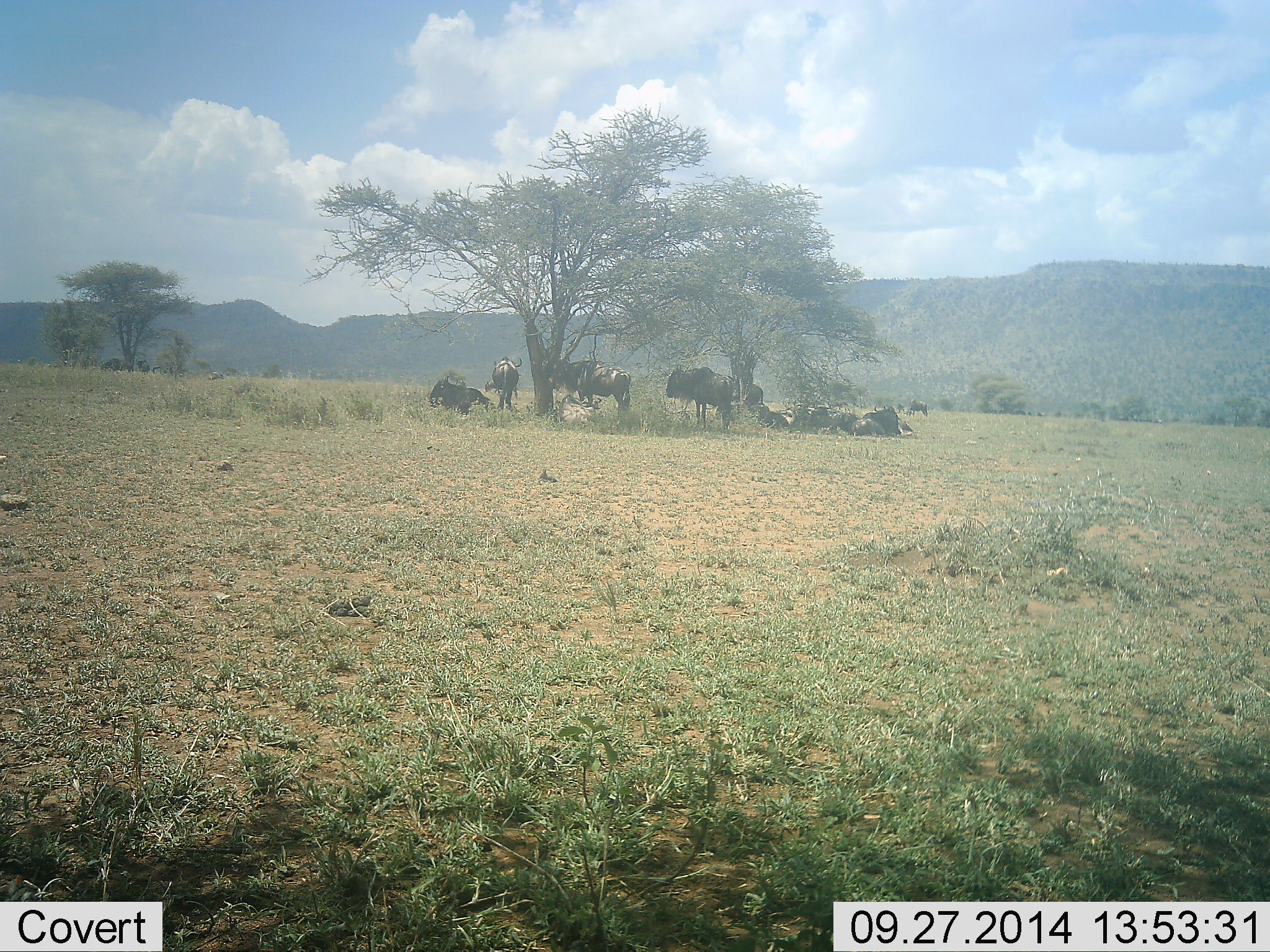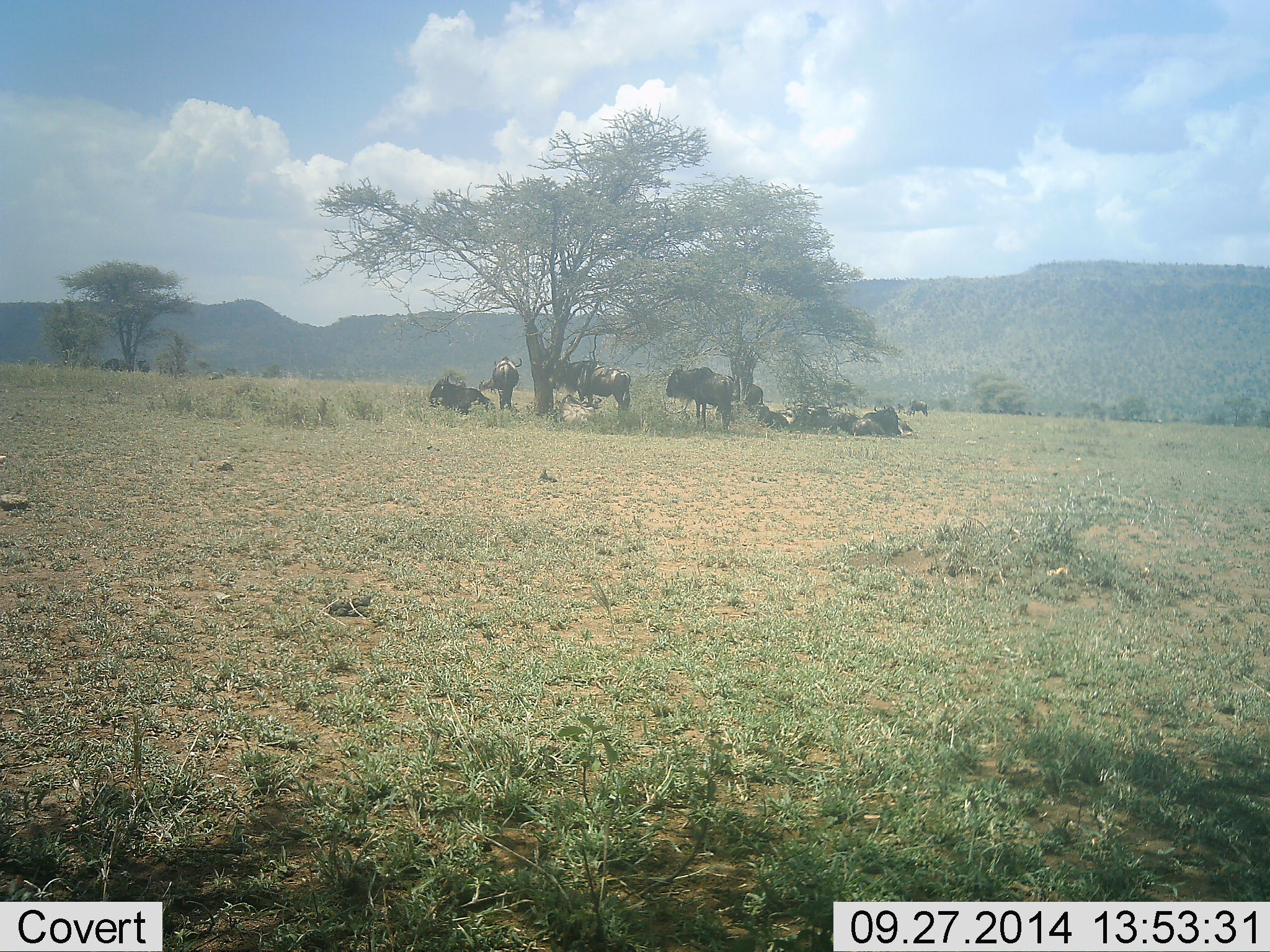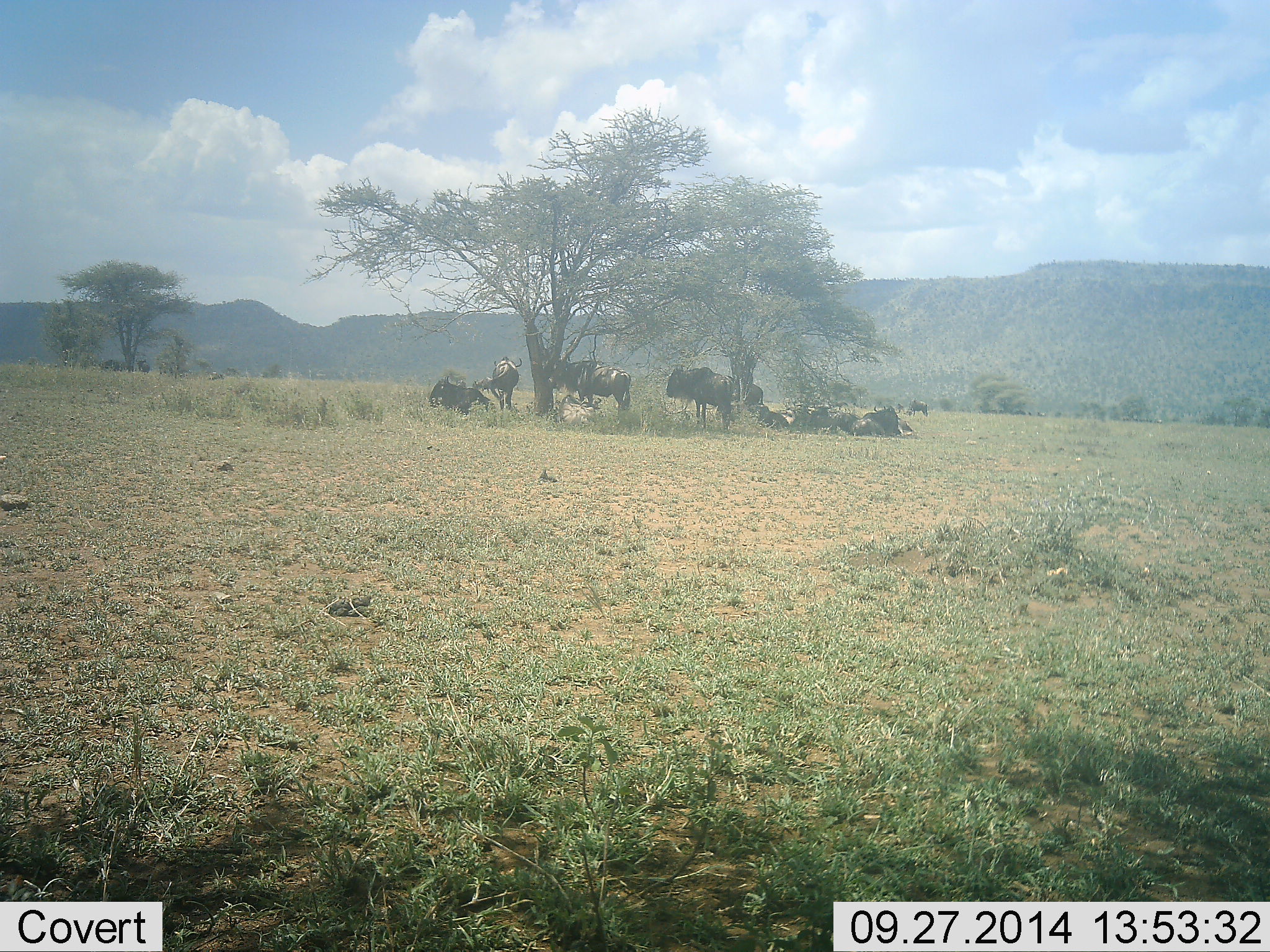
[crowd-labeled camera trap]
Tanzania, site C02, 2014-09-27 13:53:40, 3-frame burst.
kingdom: Animalia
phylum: Chordata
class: Mammalia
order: Artiodactyla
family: Bovidae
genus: Connochaetes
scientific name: Connochaetes taurinus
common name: blue wildebeest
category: wildebeest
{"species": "wildebeest (blue wildebeest) (Connochaetes taurinus)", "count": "10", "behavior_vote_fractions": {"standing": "50%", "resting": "100%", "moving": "10%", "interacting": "0%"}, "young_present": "0%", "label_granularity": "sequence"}